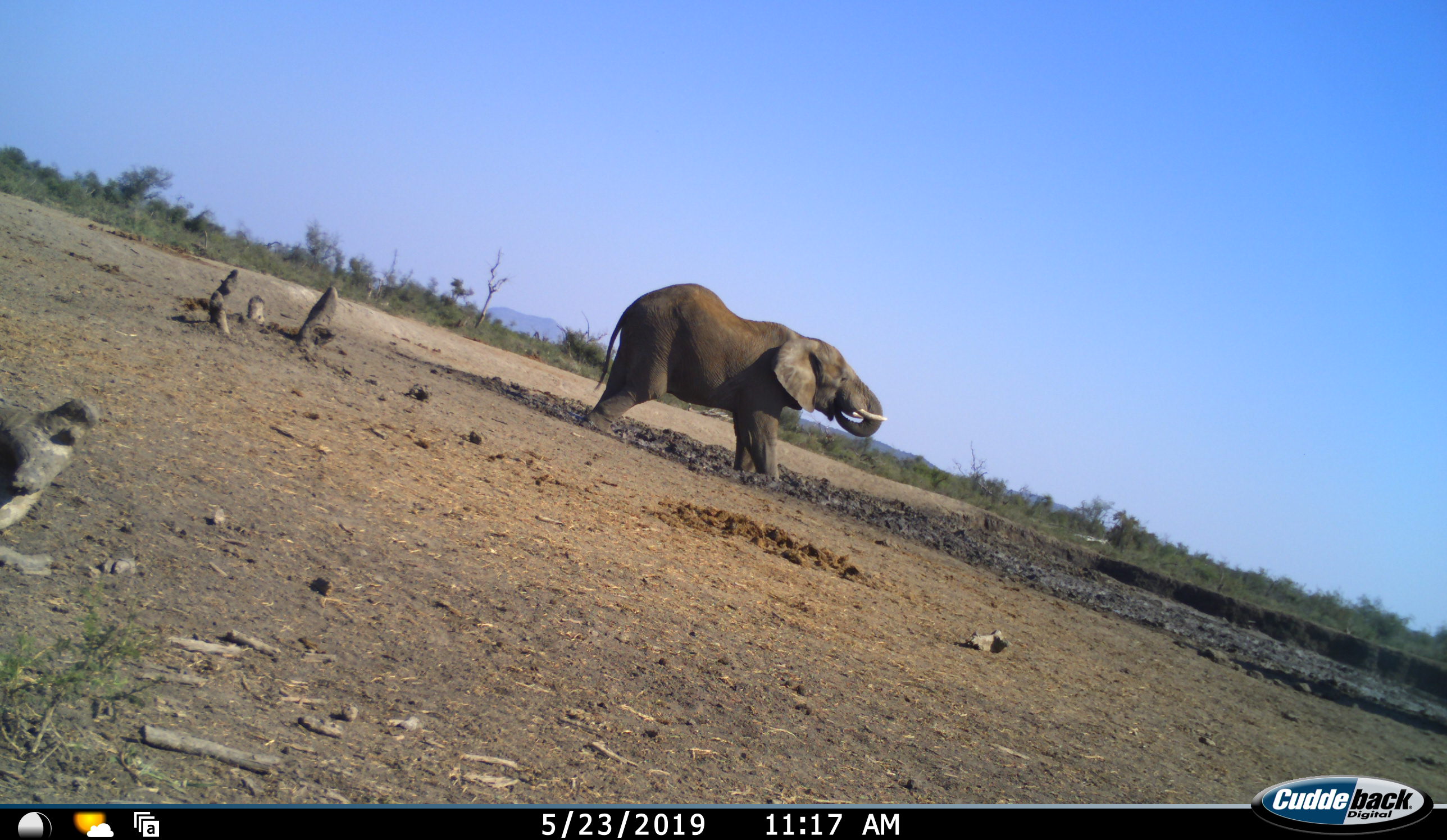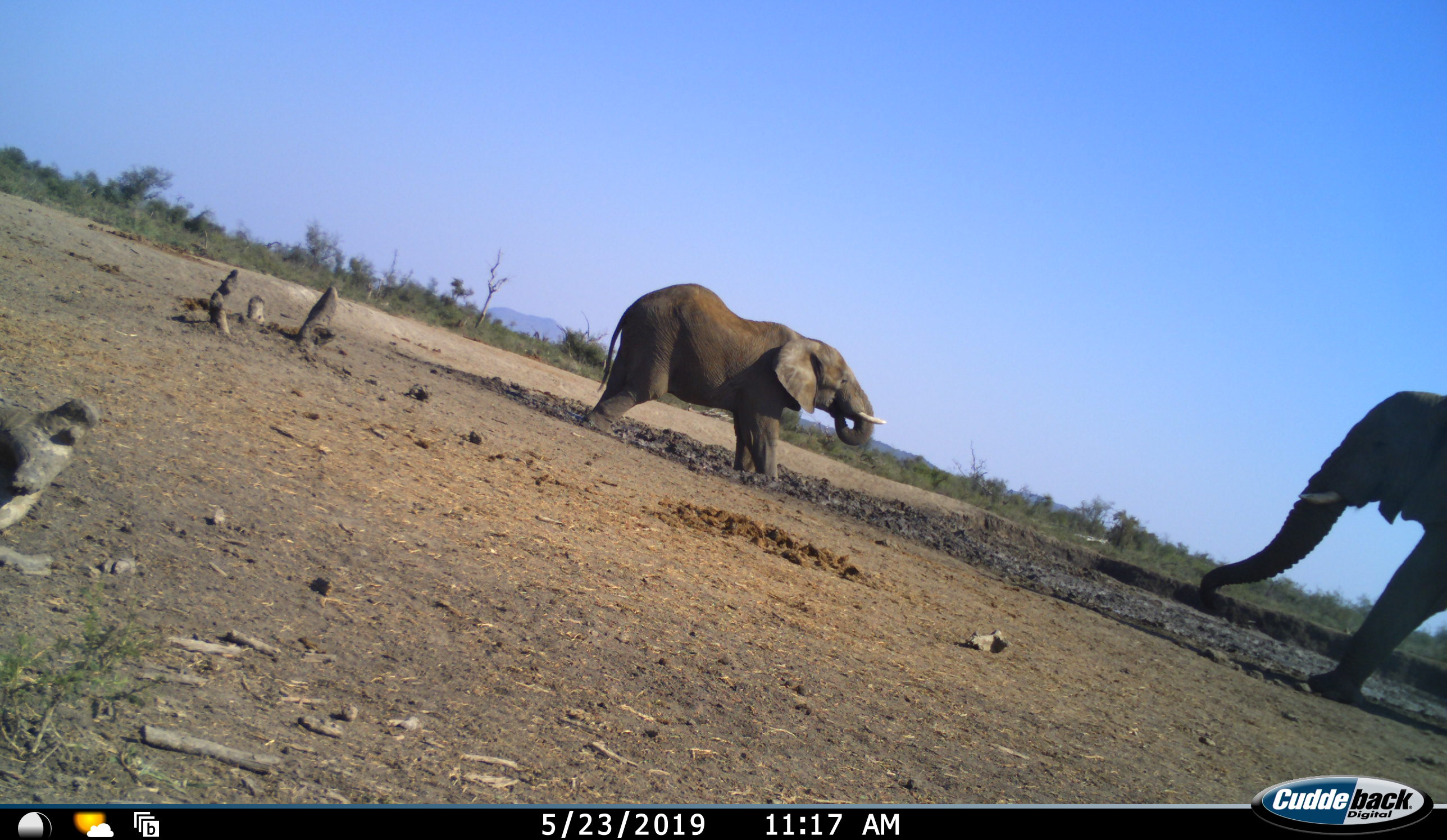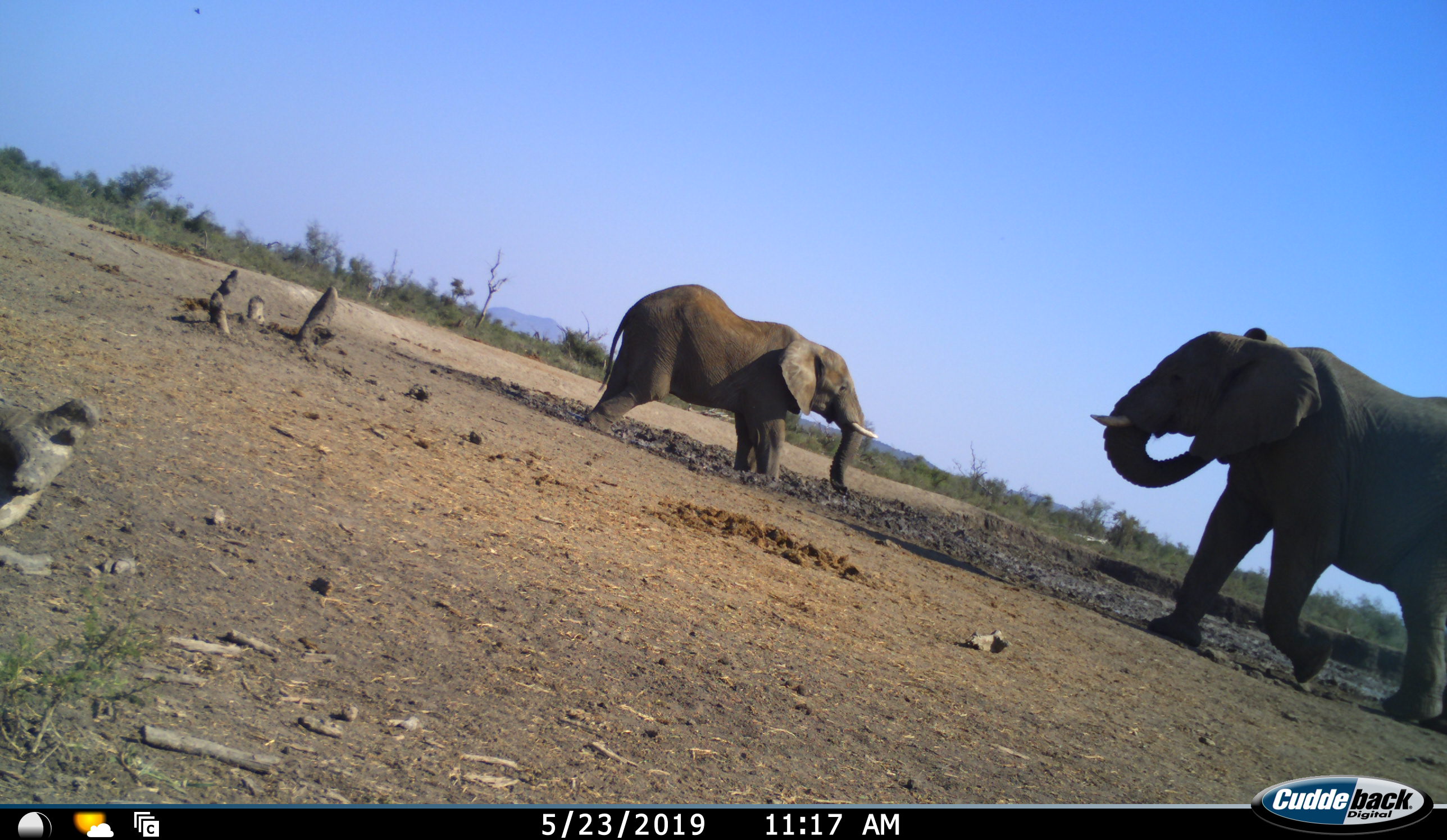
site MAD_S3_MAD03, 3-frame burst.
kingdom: Animalia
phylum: Chordata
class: Mammalia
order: Proboscidea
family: Elephantidae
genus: Loxodonta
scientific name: Loxodonta africana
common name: african bush elephant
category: elephant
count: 2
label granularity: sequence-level